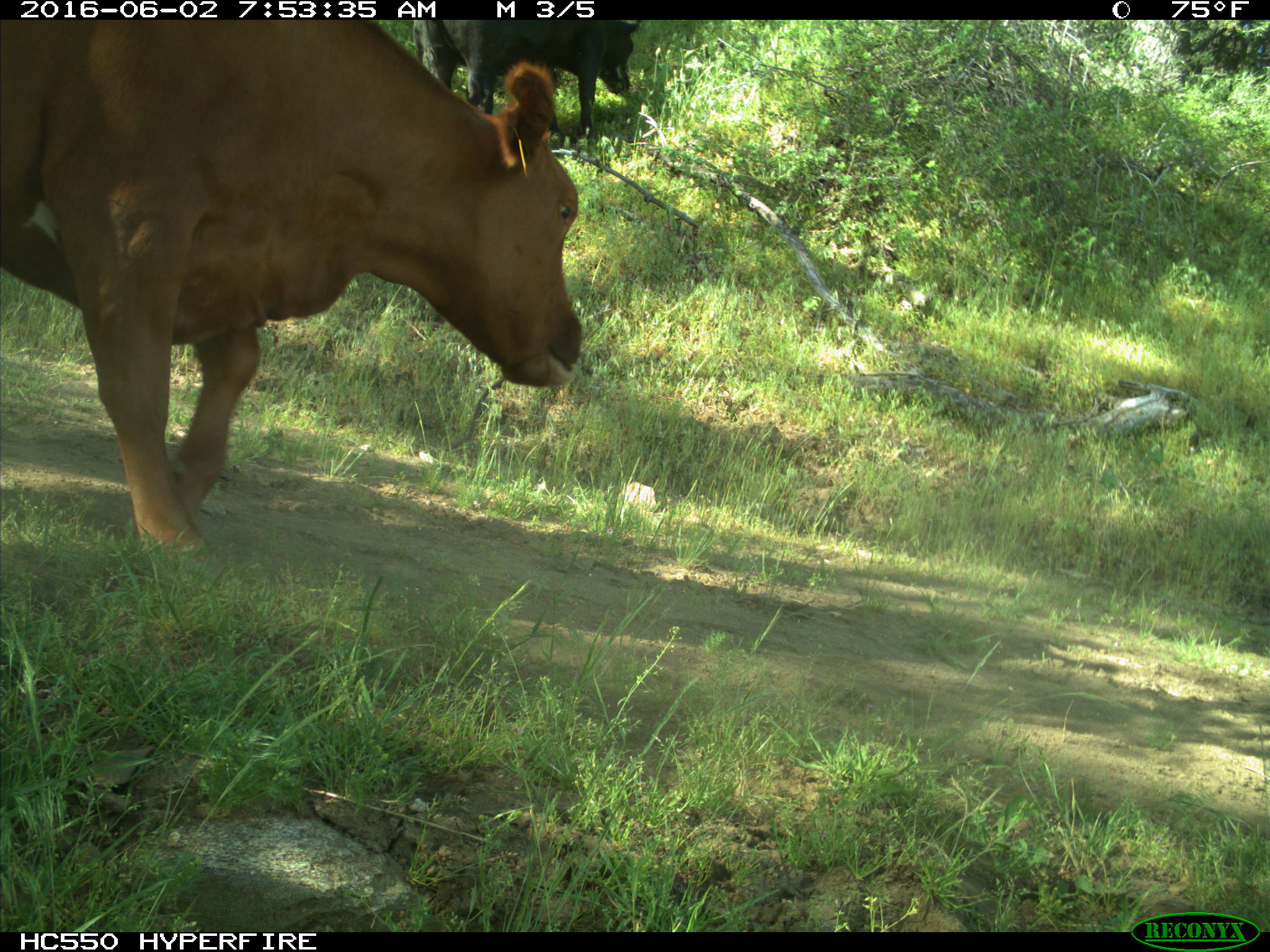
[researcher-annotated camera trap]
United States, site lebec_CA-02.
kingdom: Animalia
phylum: Chordata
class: Mammalia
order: Artiodactyla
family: Bovidae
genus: Bos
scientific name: Bos taurus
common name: domestic cow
Bos taurus (domestic cow).